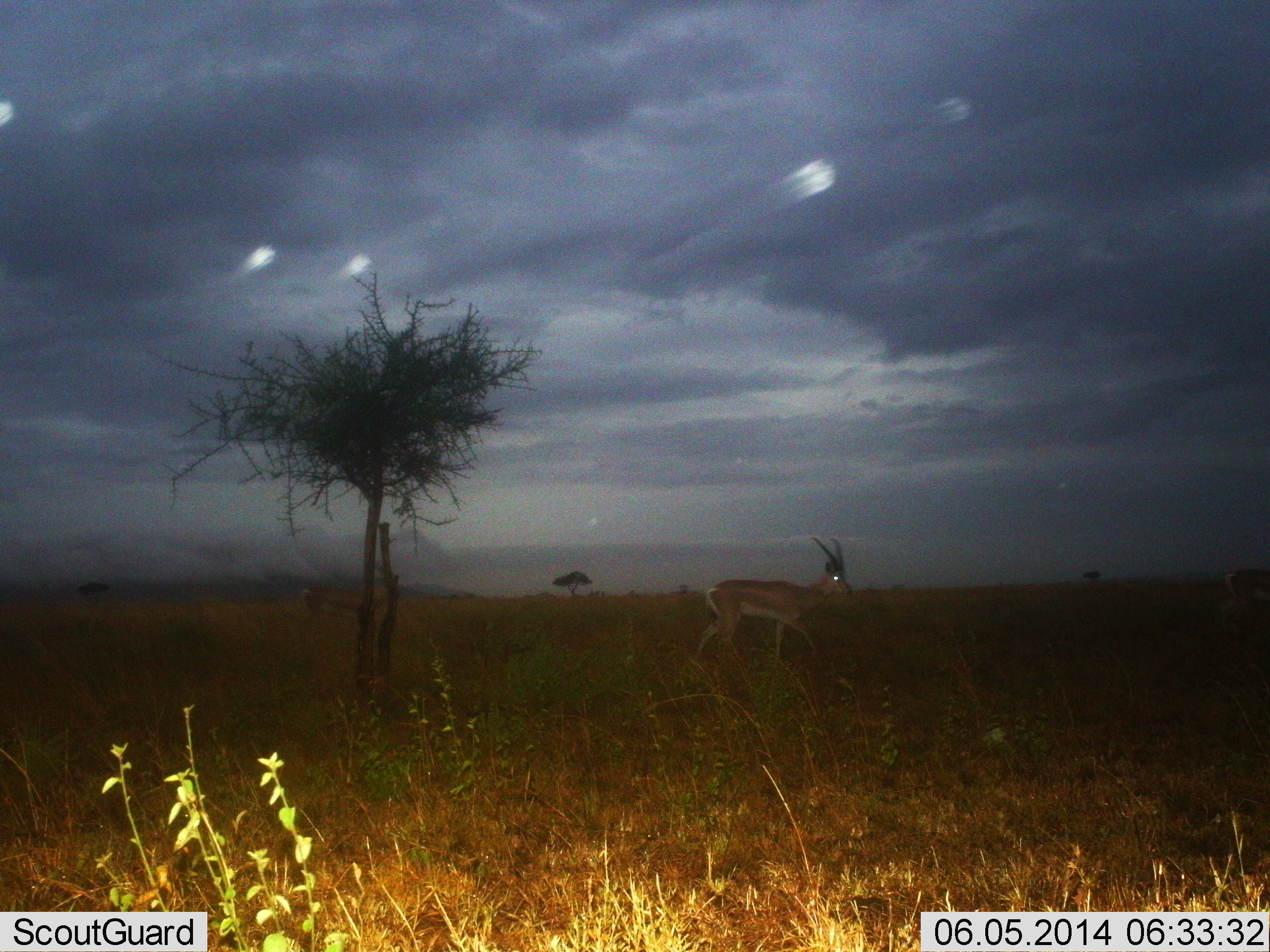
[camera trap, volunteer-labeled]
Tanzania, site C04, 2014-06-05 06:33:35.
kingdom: Animalia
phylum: Chordata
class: Mammalia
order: Artiodactyla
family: Bovidae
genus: Nanger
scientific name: Nanger granti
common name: grant's gazelle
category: gazellegrants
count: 1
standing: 20%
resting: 0%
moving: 80%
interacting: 0%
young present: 0%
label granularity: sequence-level